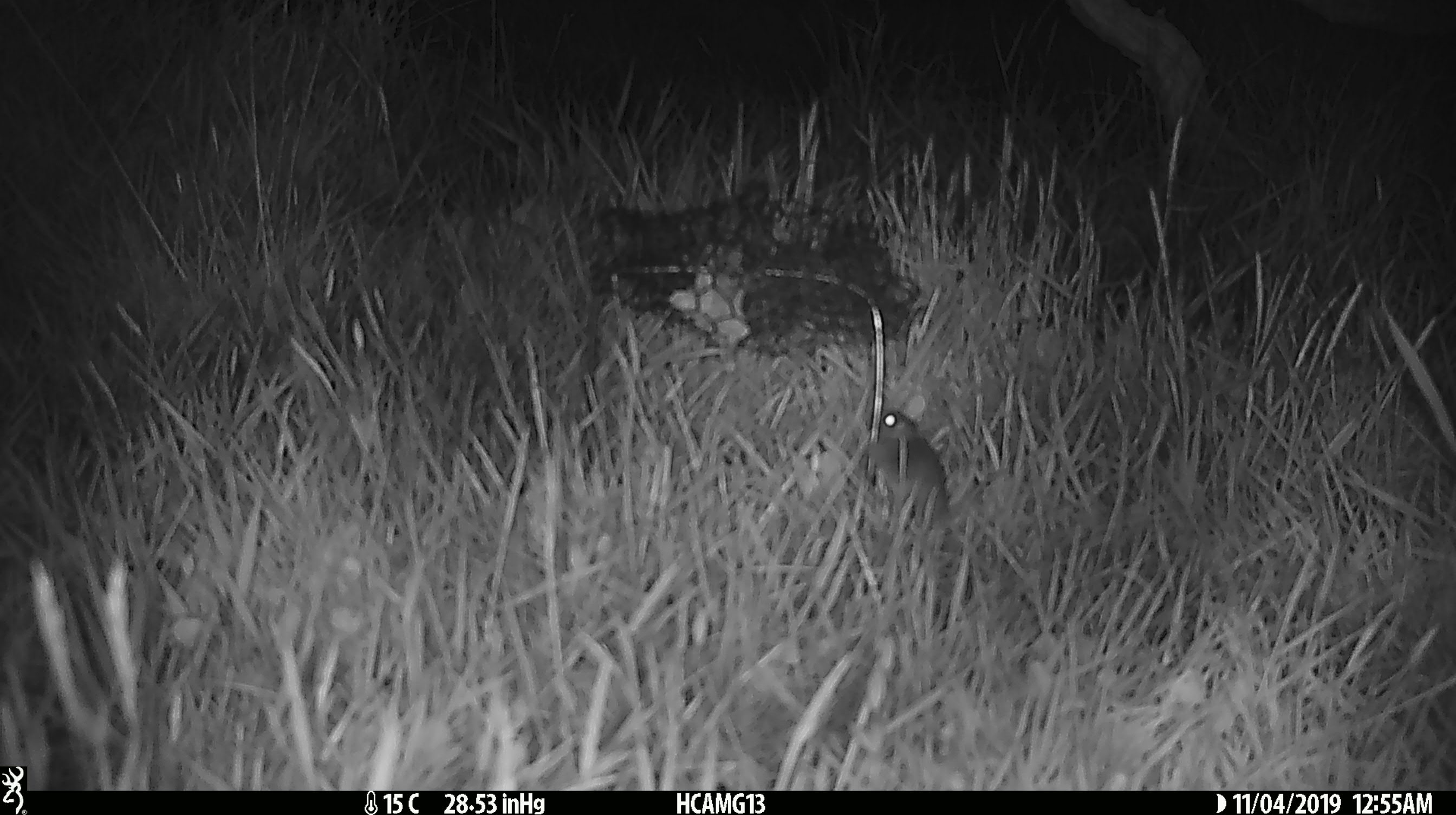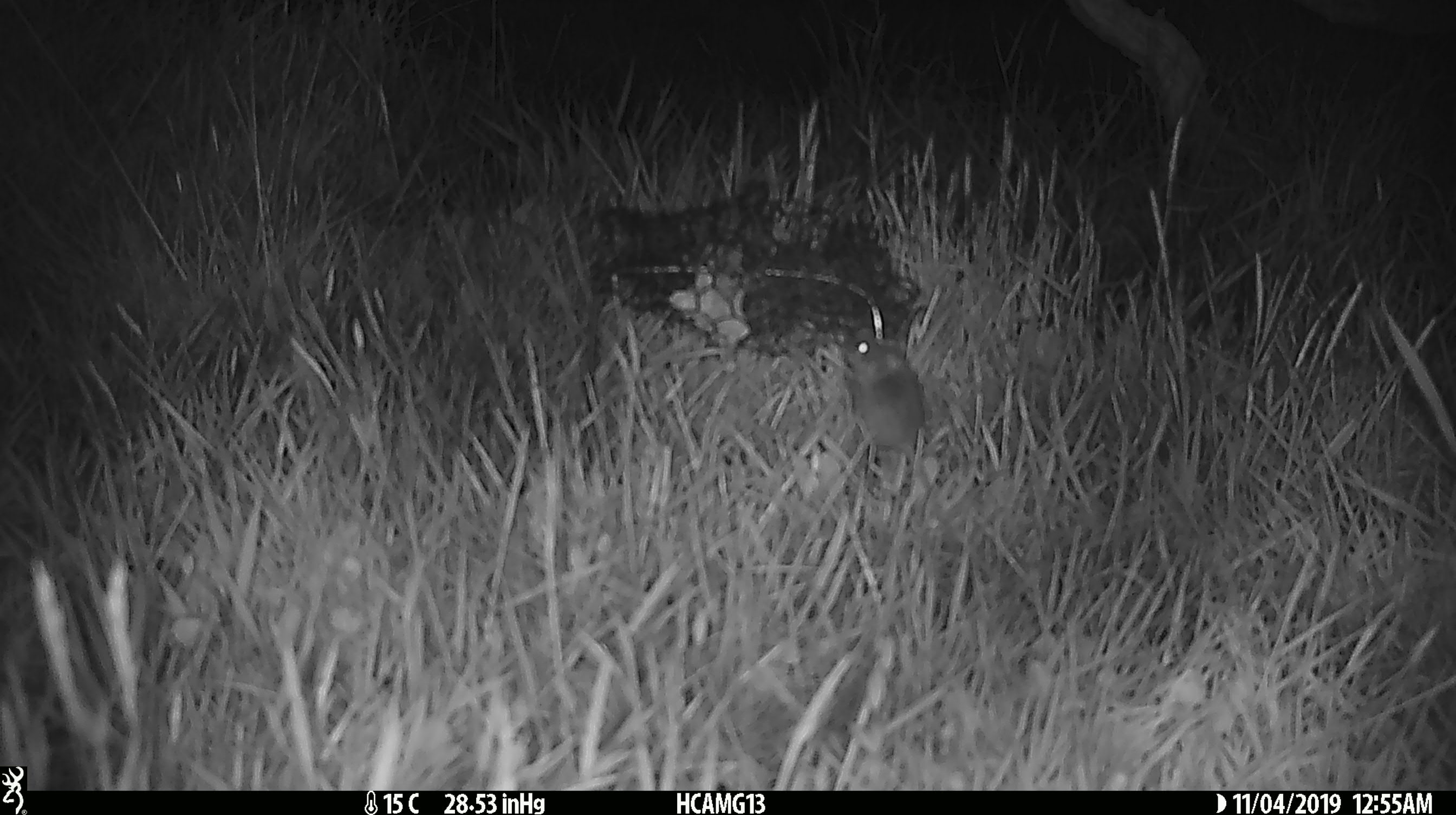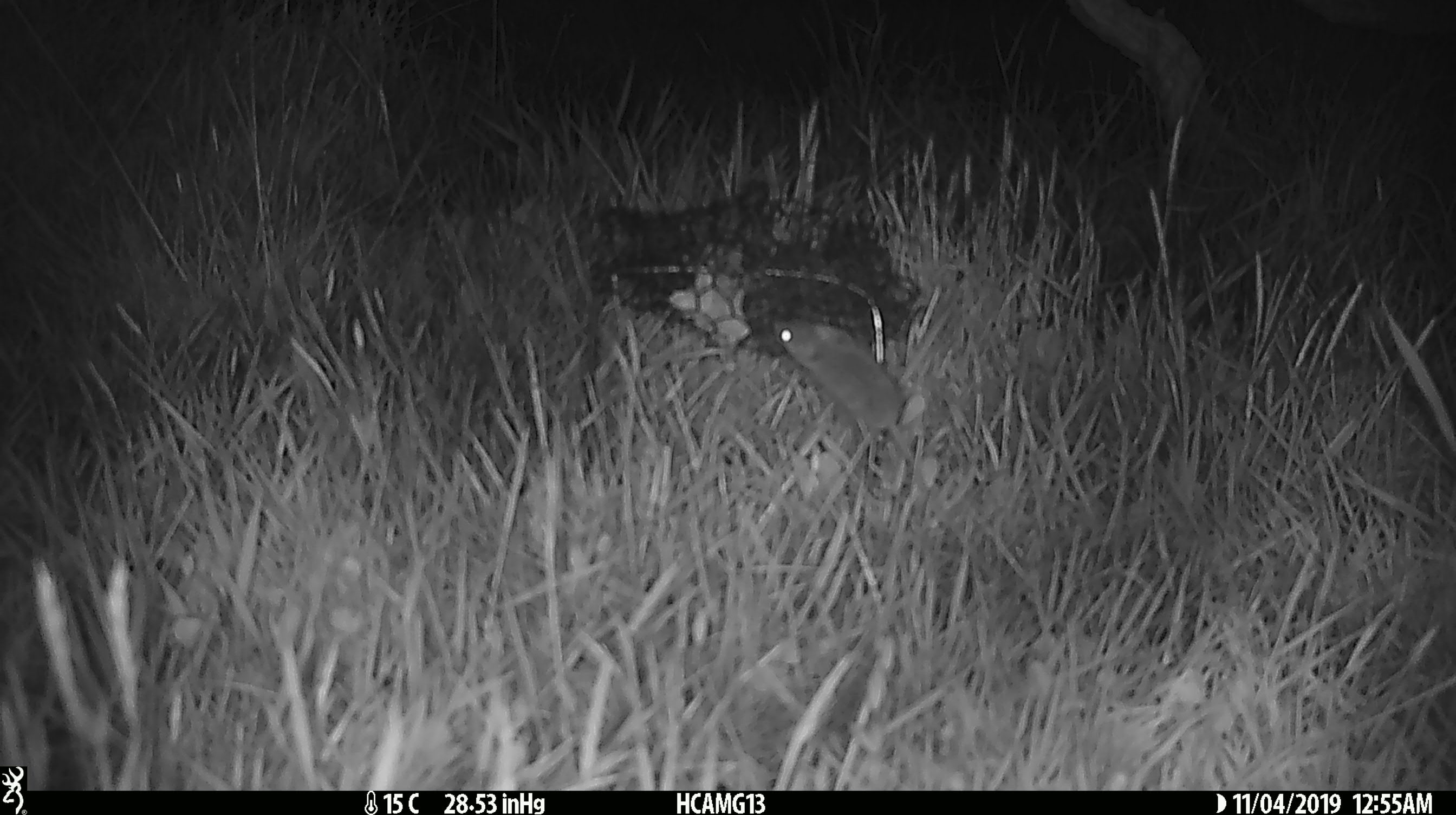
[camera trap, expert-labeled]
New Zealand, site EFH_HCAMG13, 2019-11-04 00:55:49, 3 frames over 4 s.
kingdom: Animalia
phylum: Chordata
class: Mammalia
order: Rodentia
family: Muridae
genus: Mus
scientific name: Mus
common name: mouse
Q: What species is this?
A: Mouse (Mus).